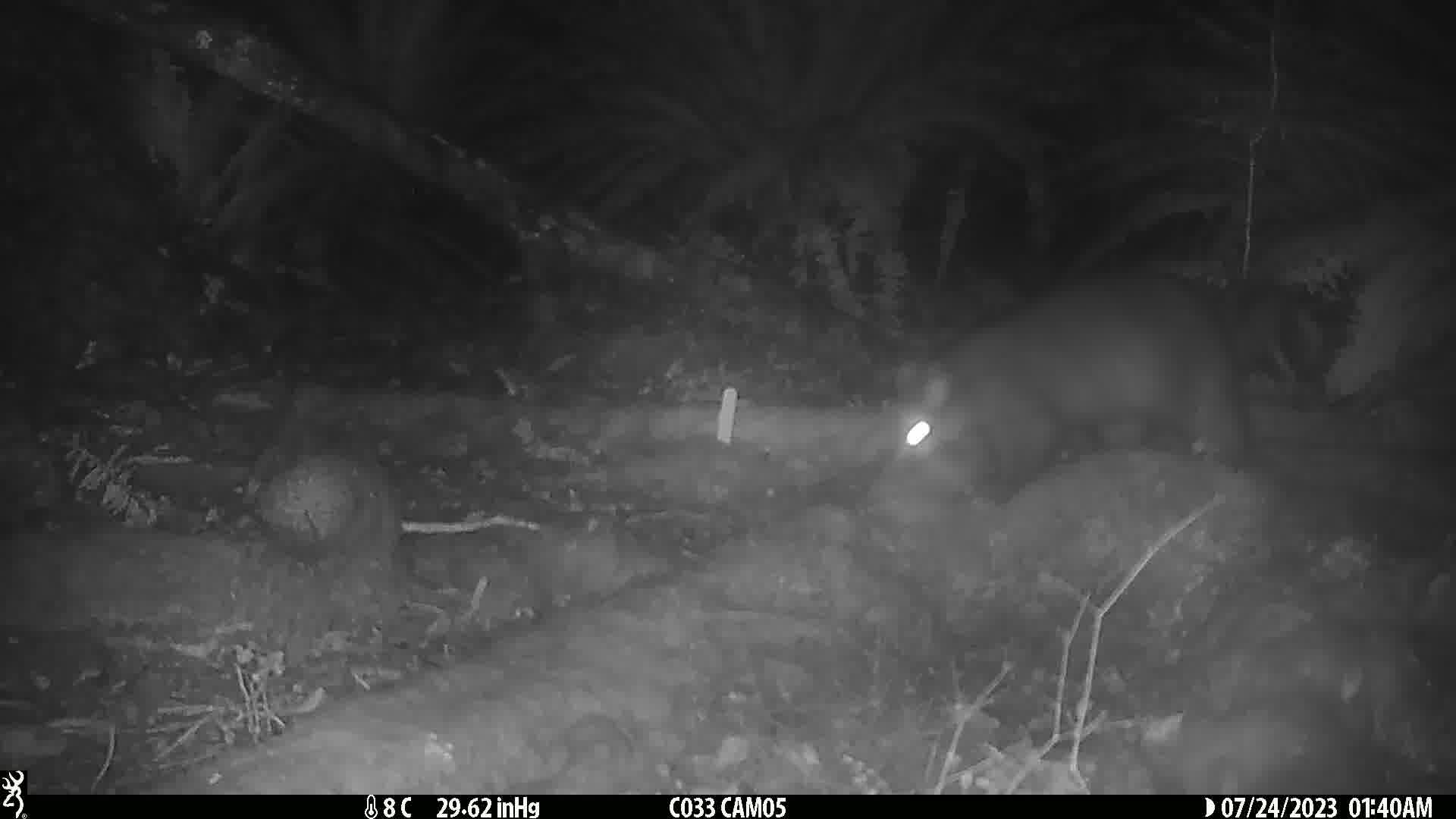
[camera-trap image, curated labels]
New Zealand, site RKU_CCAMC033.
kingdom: Animalia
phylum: Chordata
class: Mammalia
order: Diprotodontia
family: Phalangeridae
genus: Trichosurus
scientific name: Trichosurus vulpecula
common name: common brushtail possum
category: possum